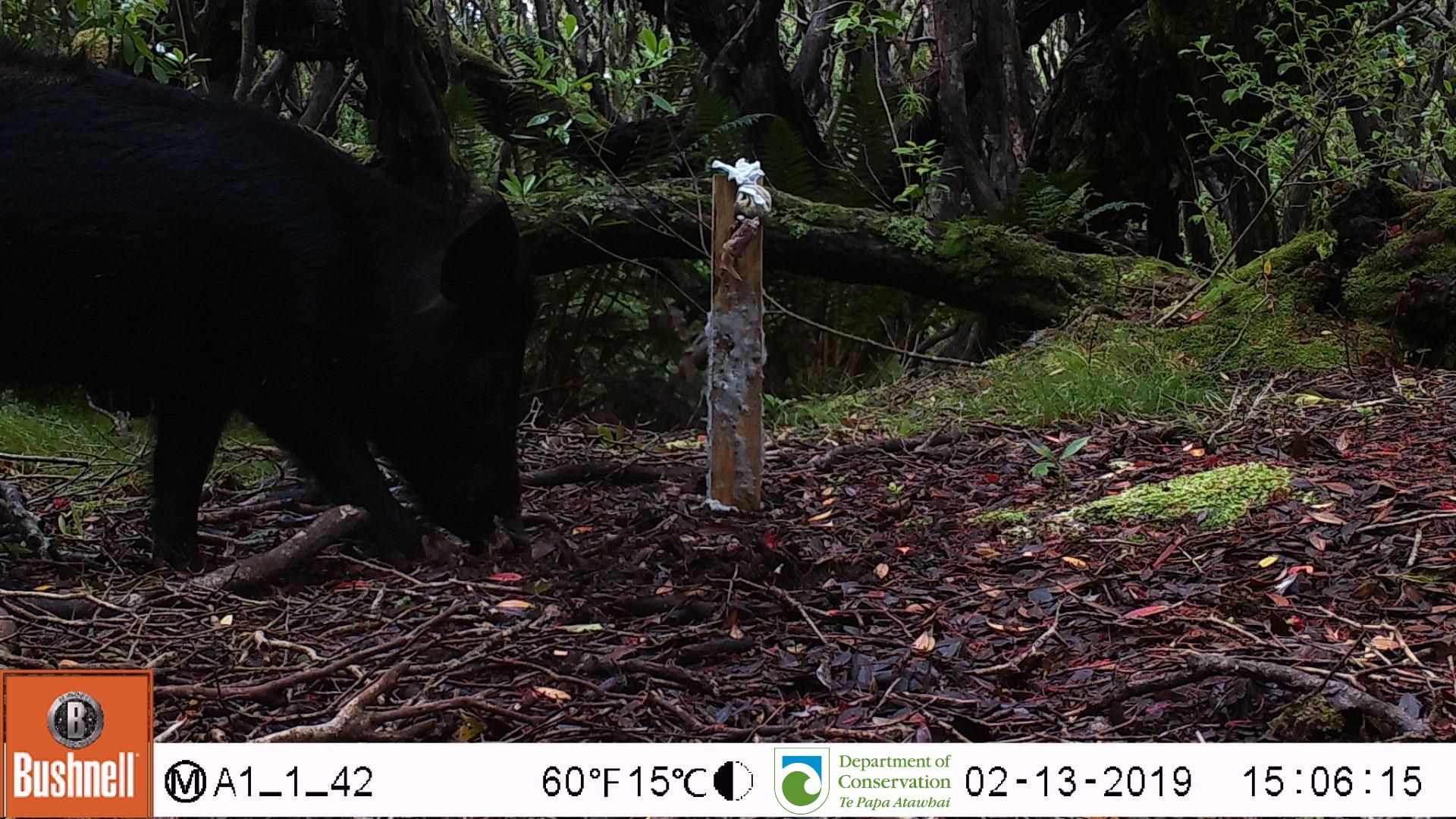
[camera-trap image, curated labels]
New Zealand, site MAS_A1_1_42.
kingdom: Animalia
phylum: Chordata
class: Mammalia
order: Artiodactyla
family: Suidae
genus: Sus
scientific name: Sus scrofa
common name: pig